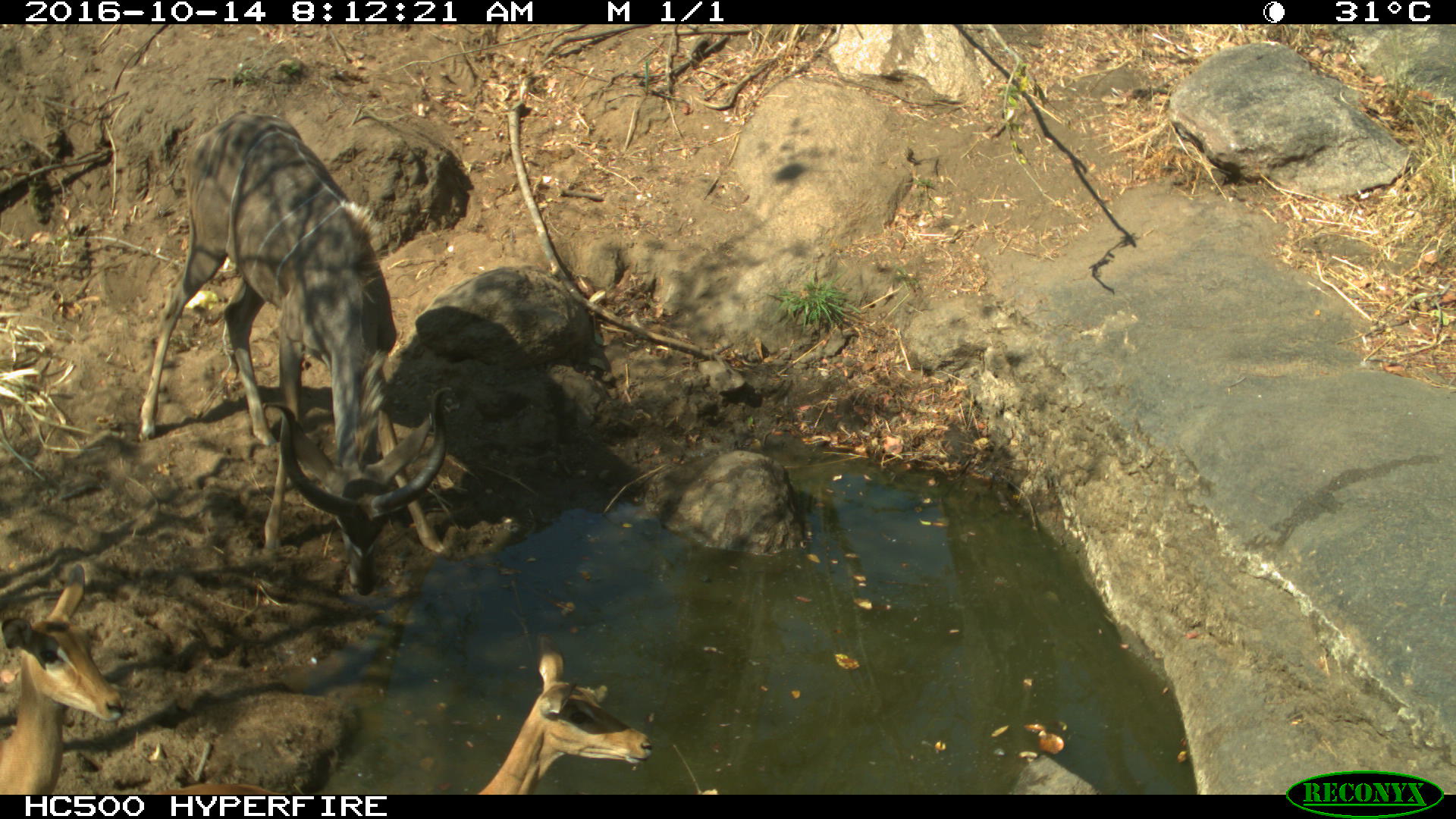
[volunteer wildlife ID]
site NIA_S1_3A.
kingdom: Animalia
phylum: Chordata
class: Mammalia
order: Artiodactyla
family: Bovidae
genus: Aepyceros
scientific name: Aepyceros melampus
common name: impala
Impala (Aepyceros melampus), count 2. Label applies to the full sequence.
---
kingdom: Animalia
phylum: Chordata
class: Mammalia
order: Artiodactyla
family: Bovidae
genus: Tragelaphus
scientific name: Tragelaphus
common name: kudu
Kudu (Tragelaphus), count 1. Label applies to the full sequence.